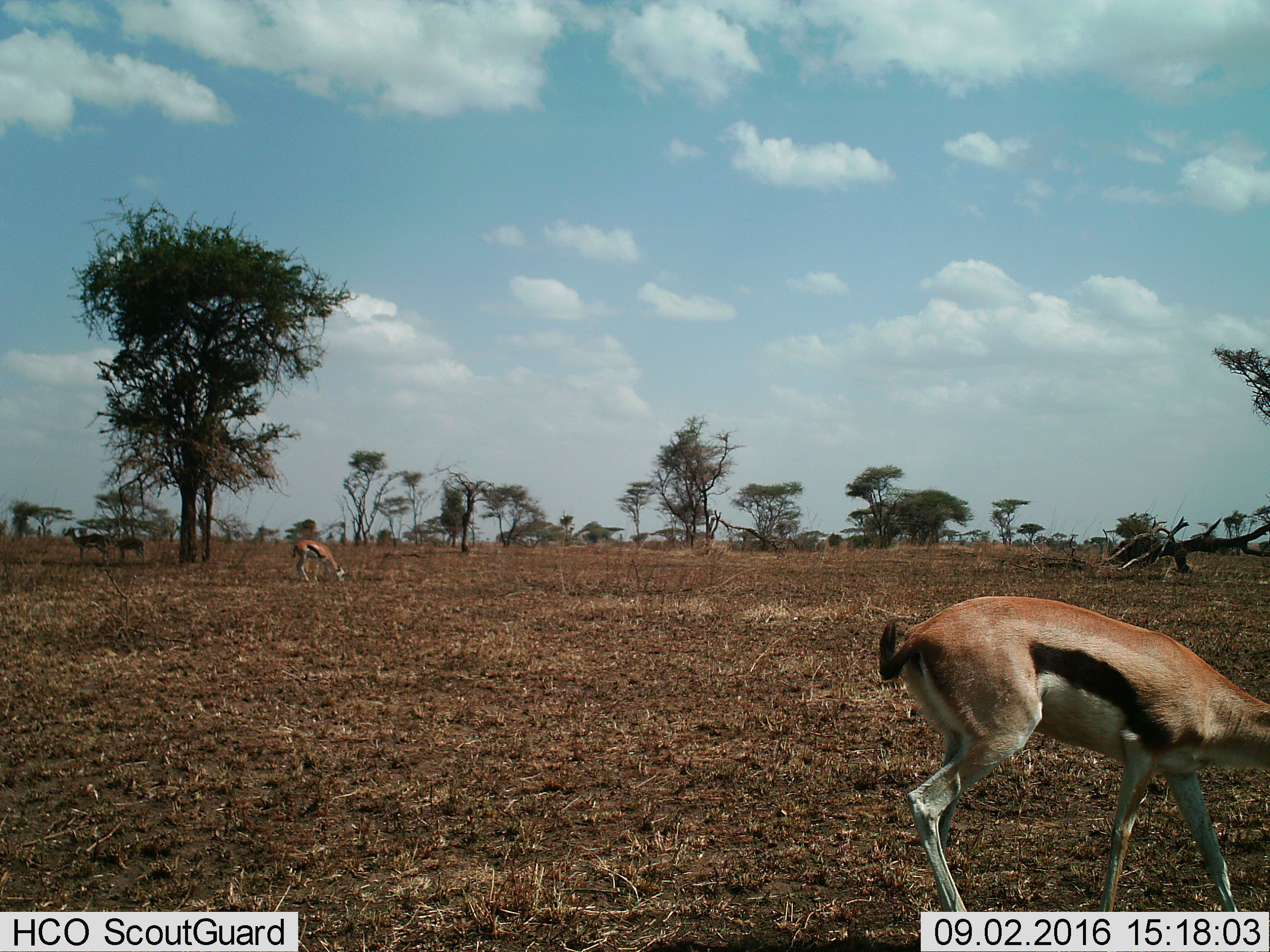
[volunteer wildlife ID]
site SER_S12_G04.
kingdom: Animalia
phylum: Chordata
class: Mammalia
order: Artiodactyla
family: Bovidae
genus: Eudorcas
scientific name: Eudorcas thomsonii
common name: thomson's gazelle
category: gazellethomsons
Gazellethomsons (thomson's gazelle) (Eudorcas thomsonii), count 4. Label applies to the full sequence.